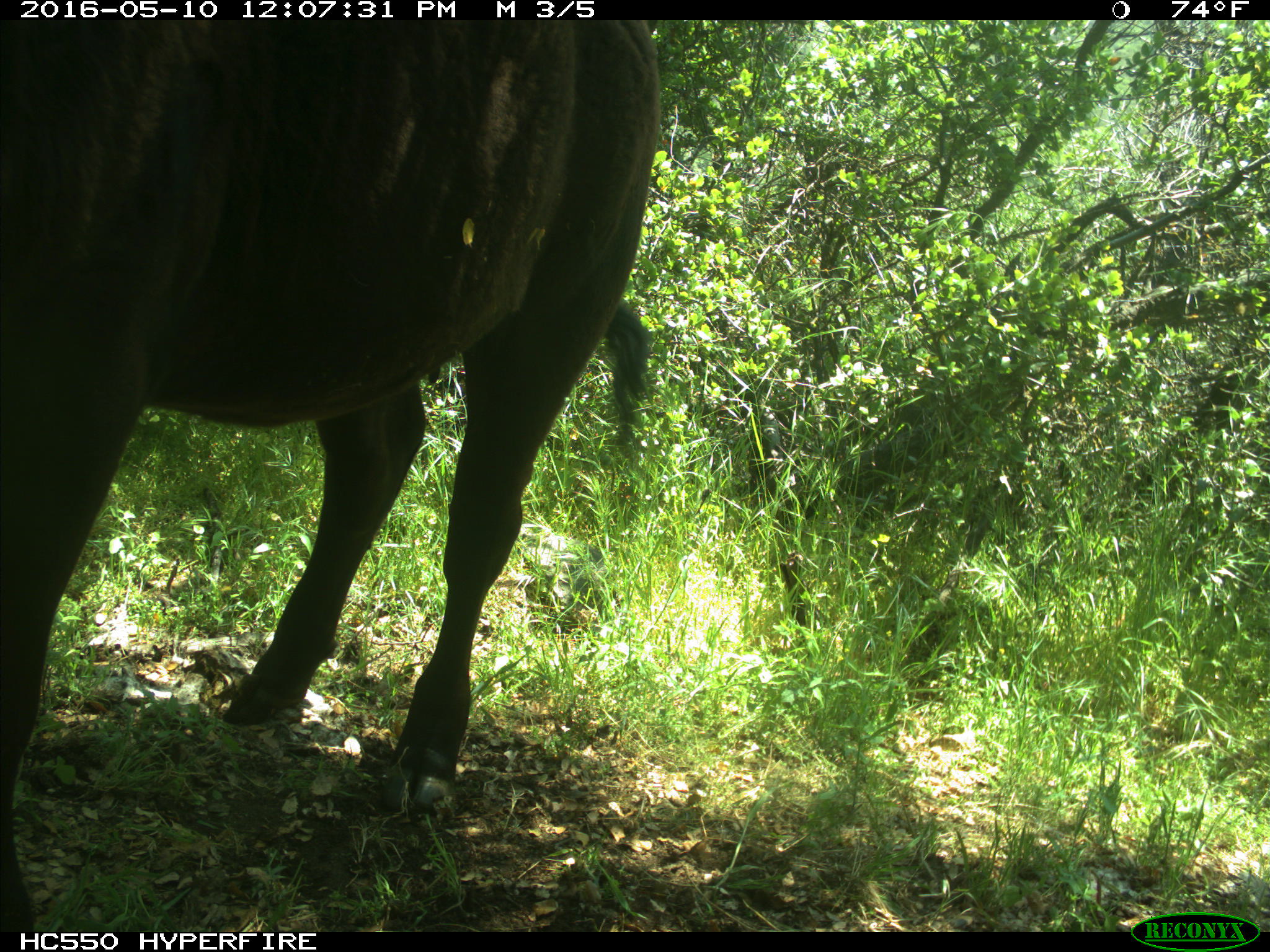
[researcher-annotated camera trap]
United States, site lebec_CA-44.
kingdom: Animalia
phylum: Chordata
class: Mammalia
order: Artiodactyla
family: Bovidae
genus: Bos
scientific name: Bos taurus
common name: domestic cow